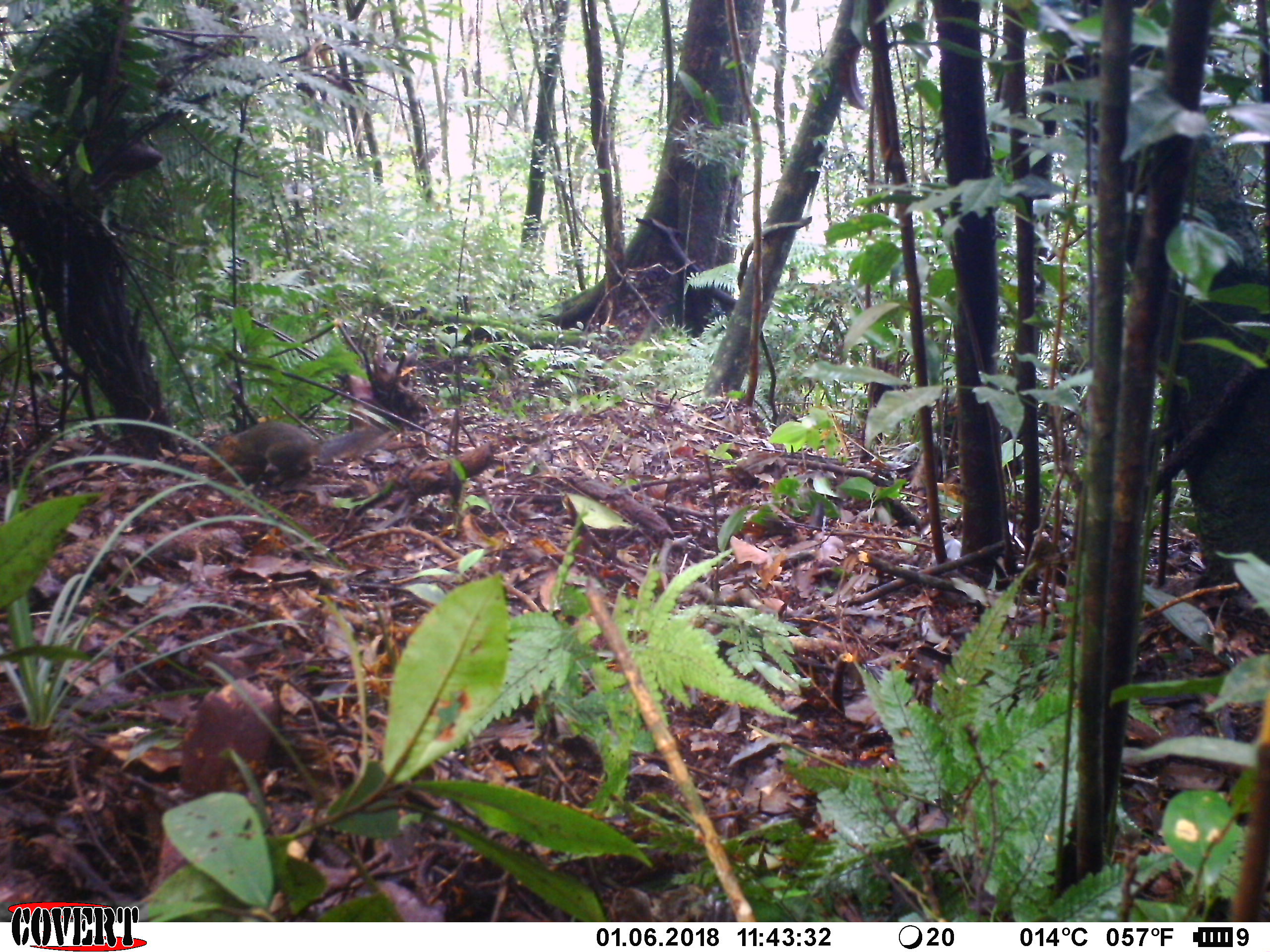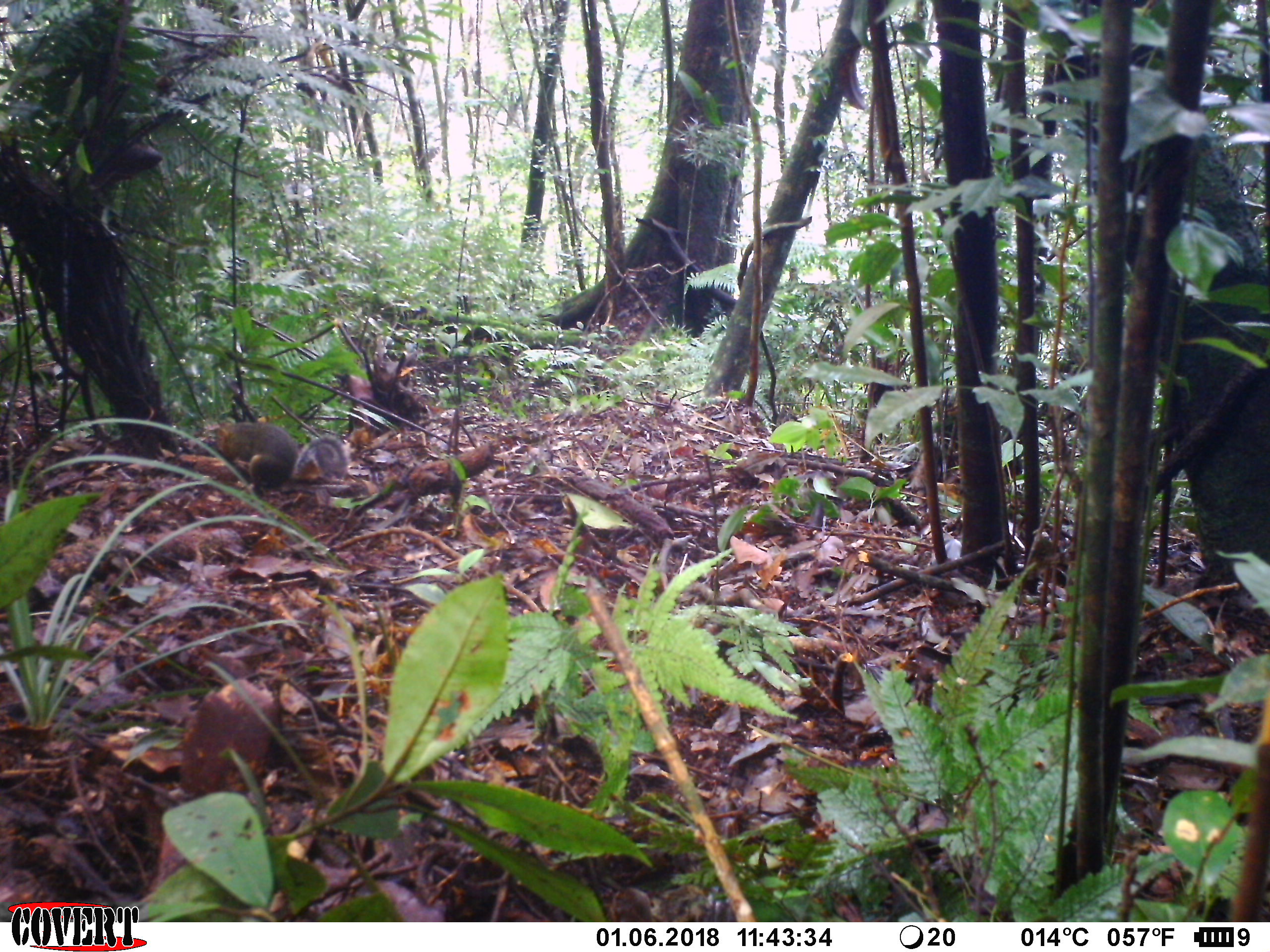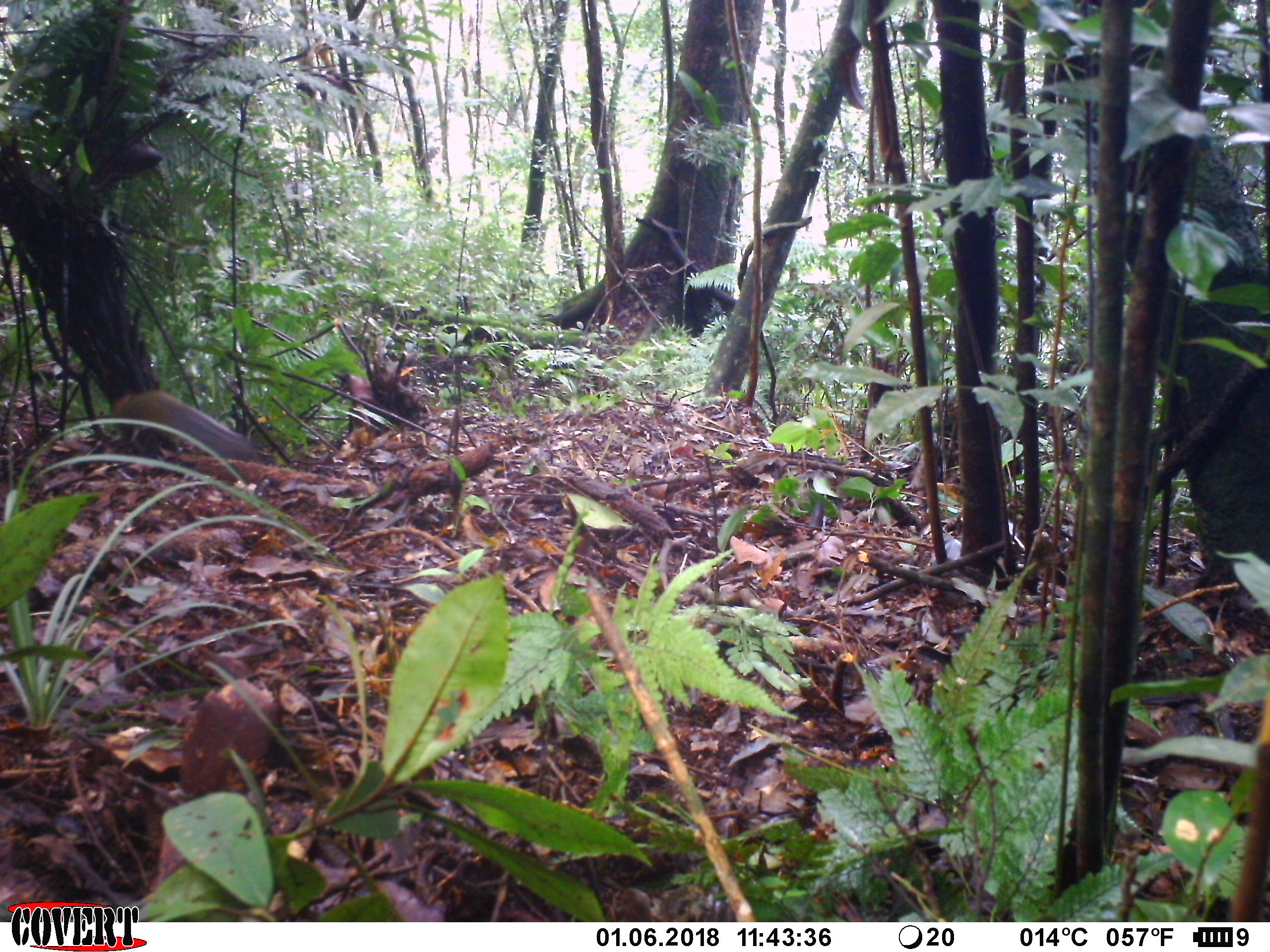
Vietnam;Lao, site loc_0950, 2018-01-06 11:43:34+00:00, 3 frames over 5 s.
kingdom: Animalia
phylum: Chordata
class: Mammalia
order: Rodentia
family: Sciuridae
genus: Dremomys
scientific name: Dremomys rufigenis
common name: red-cheeked squirrel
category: red cheeked squirrel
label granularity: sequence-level